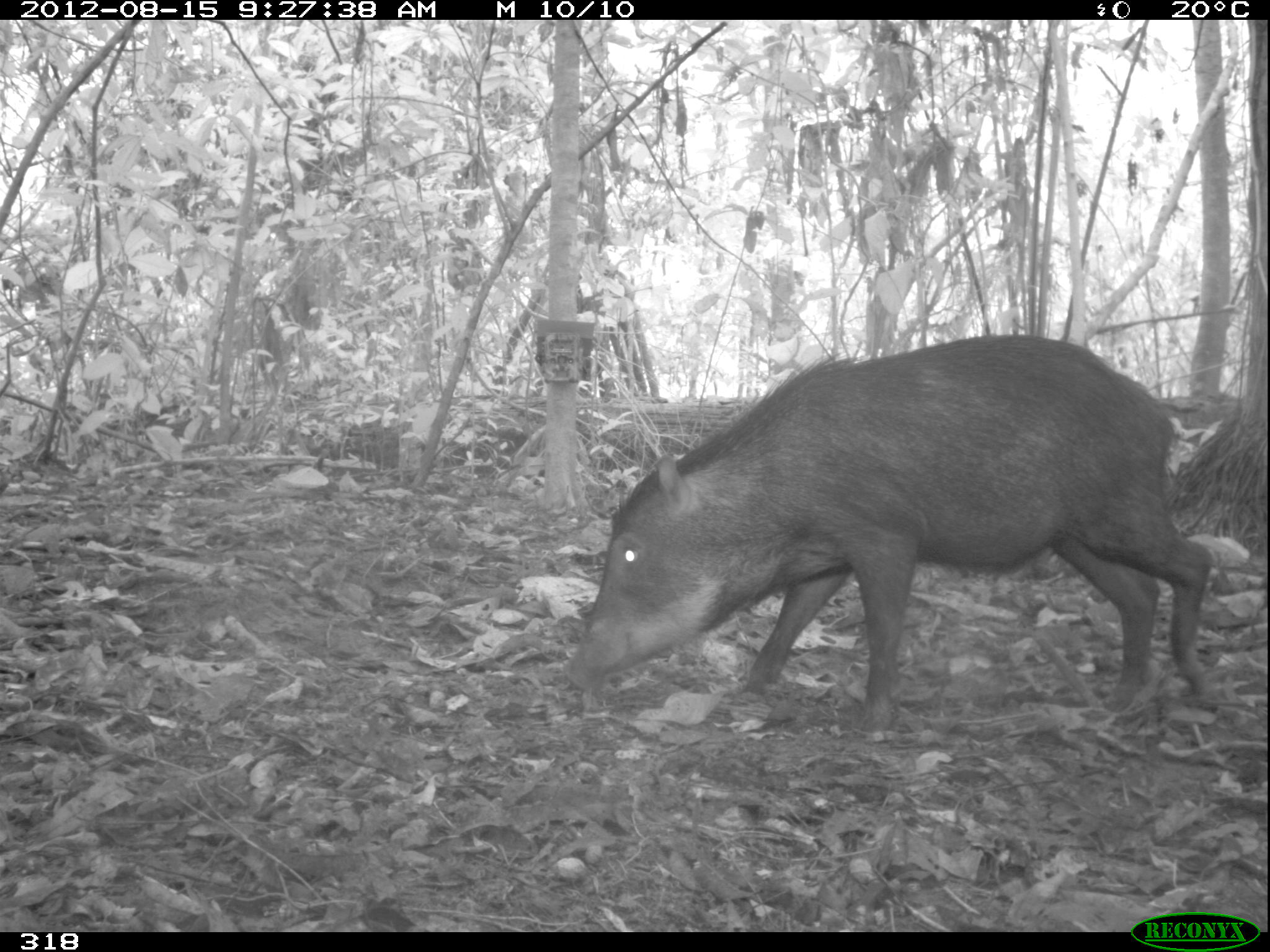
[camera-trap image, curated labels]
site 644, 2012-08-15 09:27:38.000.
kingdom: Animalia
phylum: Chordata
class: Mammalia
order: Artiodactyla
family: Tayassuidae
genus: Tayassu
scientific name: Tayassu pecari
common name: white-lipped peccary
Tayassu pecari (white-lipped peccary).